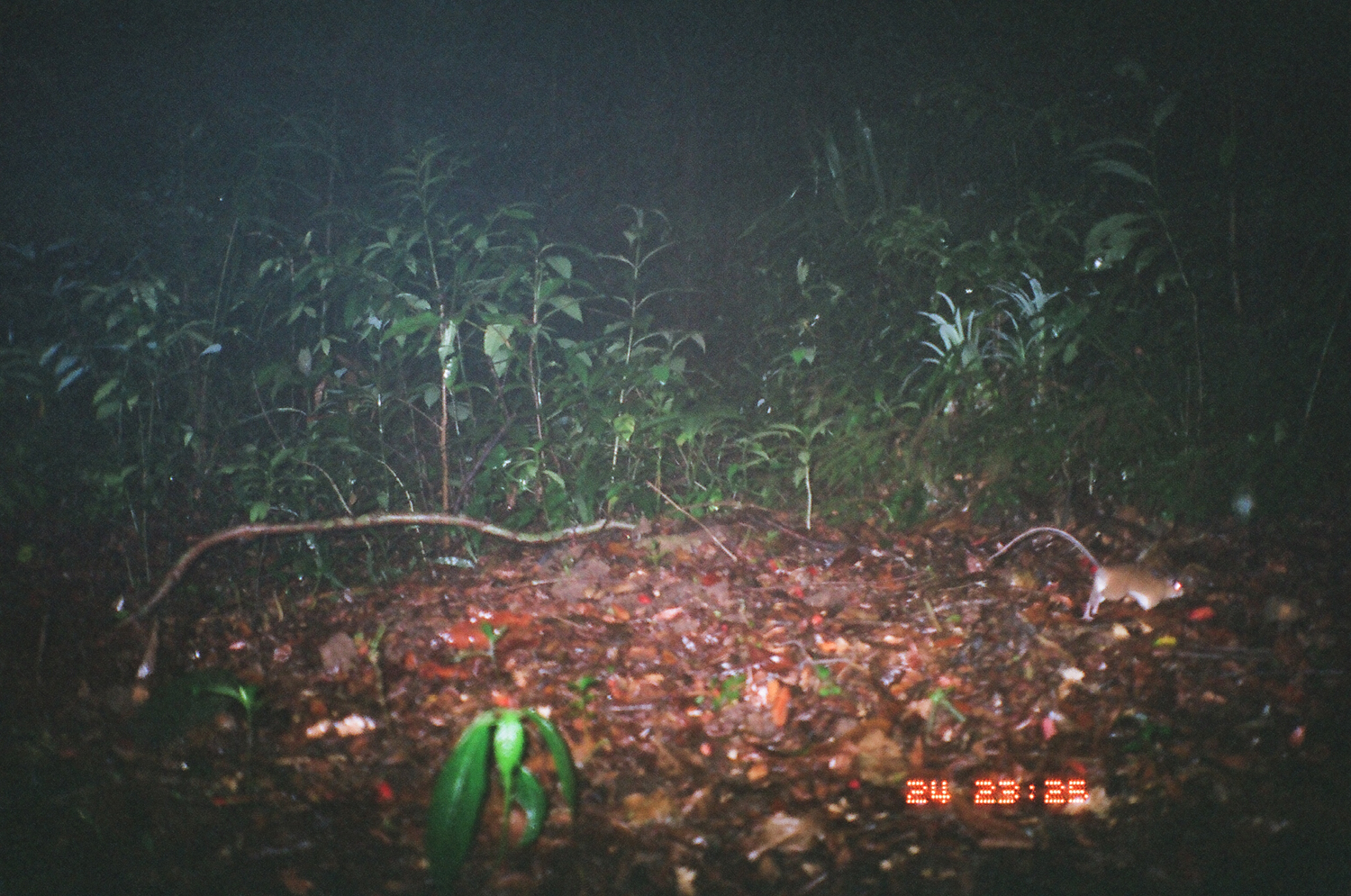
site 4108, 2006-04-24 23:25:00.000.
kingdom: Animalia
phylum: Chordata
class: Mammalia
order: Rodentia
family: Muridae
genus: Rattus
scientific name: Rattus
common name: rodent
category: unknown rat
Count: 1.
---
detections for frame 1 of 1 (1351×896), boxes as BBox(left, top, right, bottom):
unknown rat: BBox(987, 525, 1184, 620)